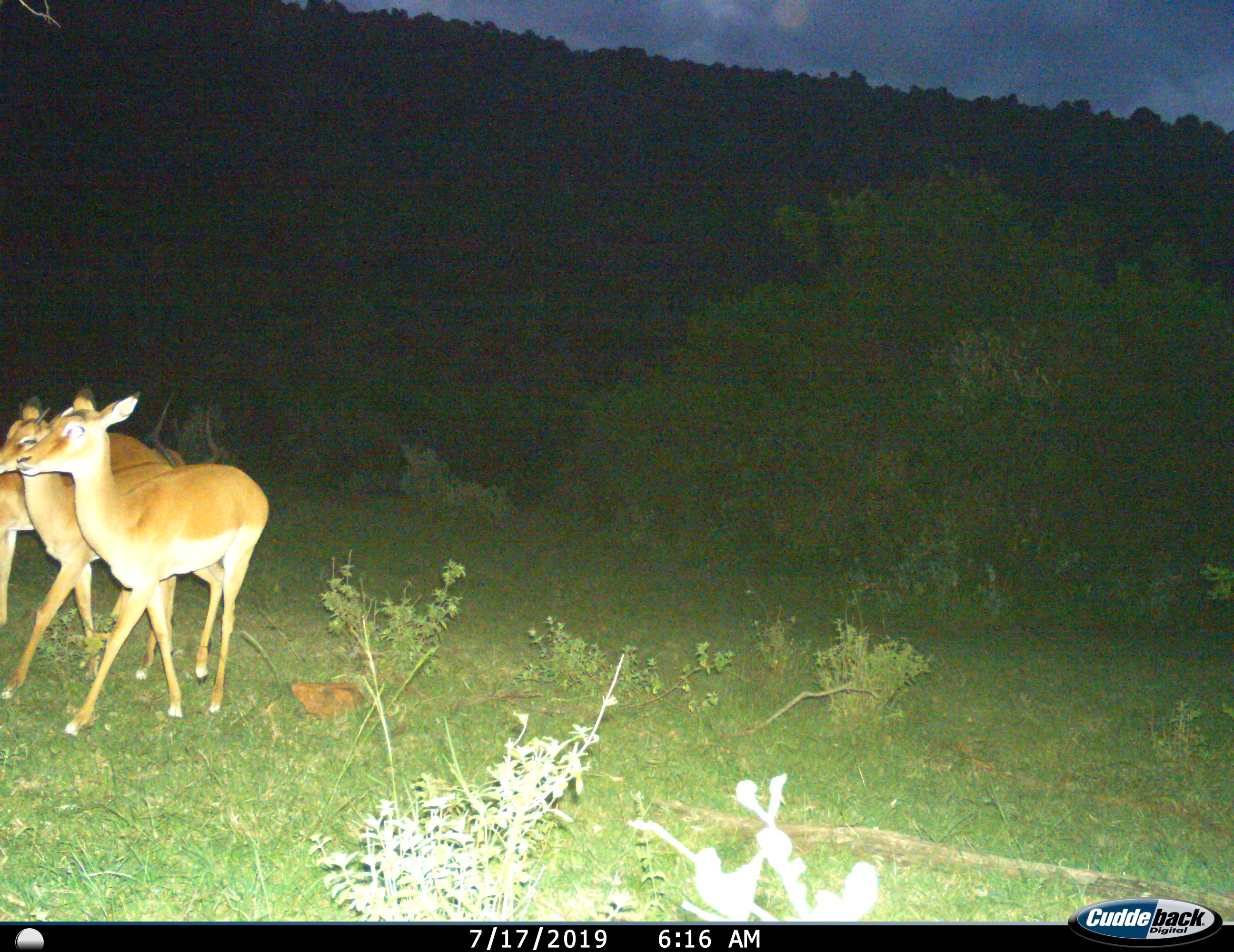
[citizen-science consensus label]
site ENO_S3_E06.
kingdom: Animalia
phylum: Chordata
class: Mammalia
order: Artiodactyla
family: Bovidae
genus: Aepyceros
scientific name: Aepyceros melampus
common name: impala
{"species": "impala (Aepyceros melampus)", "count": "3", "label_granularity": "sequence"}